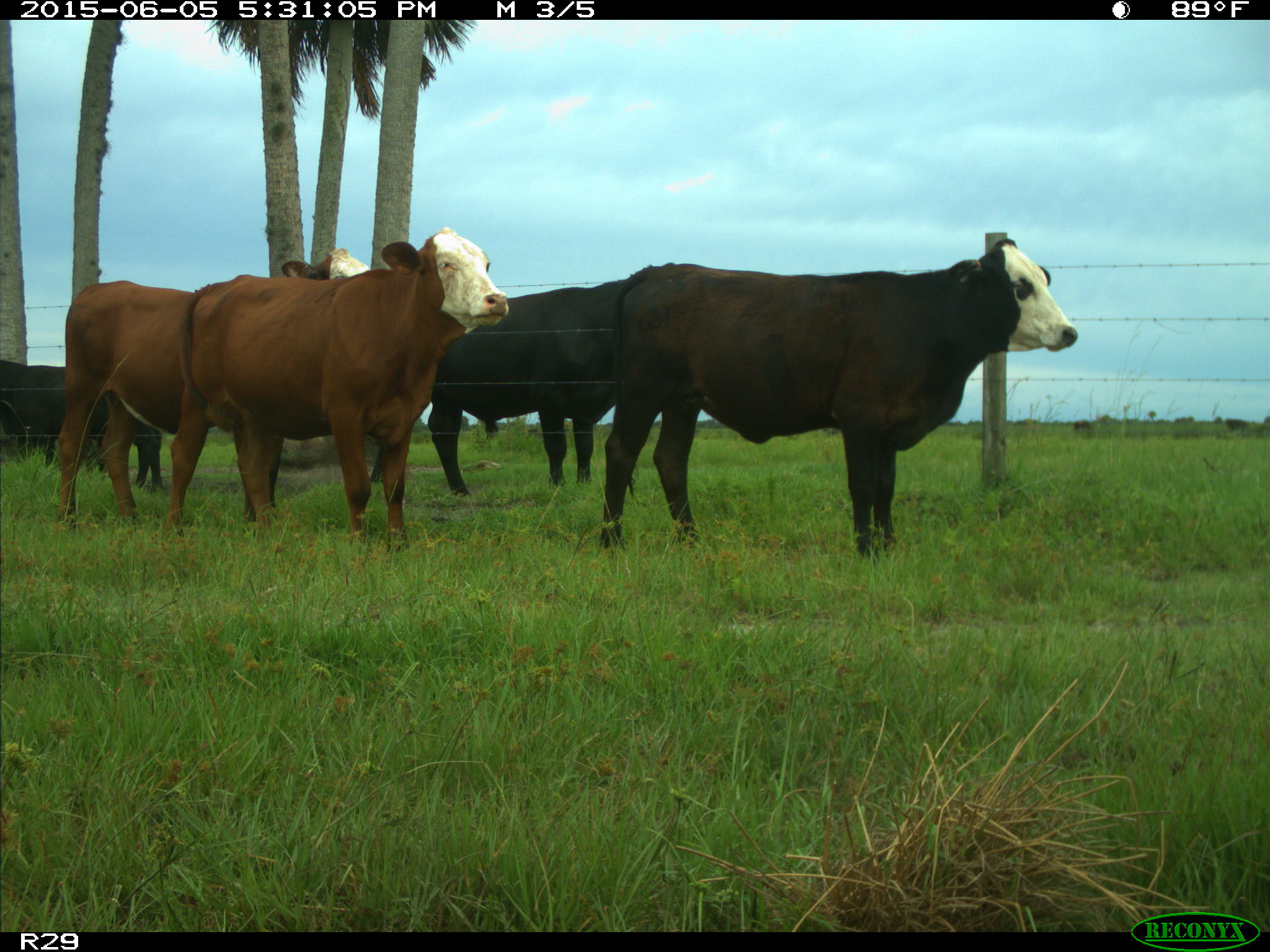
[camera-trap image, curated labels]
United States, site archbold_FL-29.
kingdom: Animalia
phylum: Chordata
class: Mammalia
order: Artiodactyla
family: Bovidae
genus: Bos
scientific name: Bos taurus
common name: domestic cow